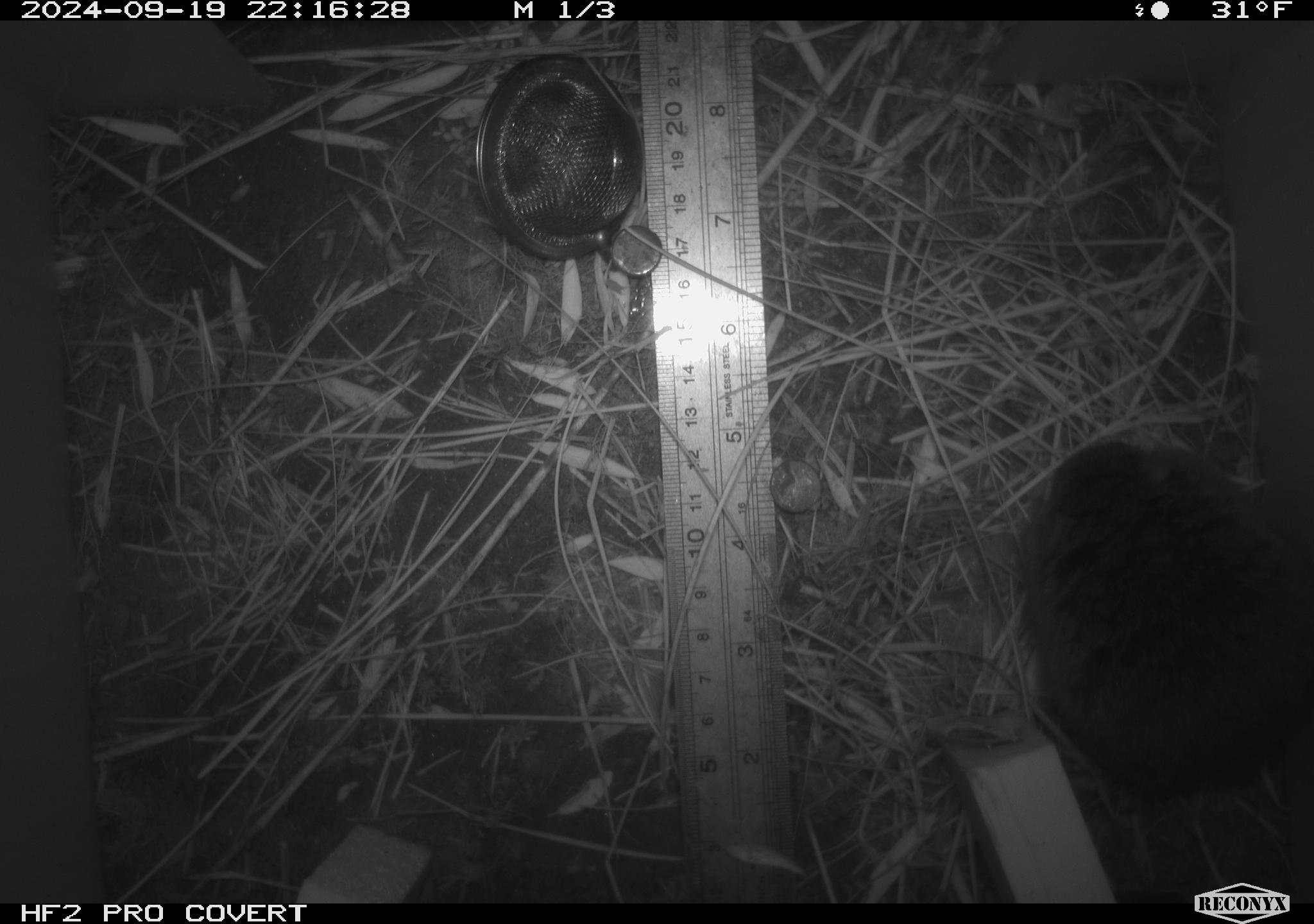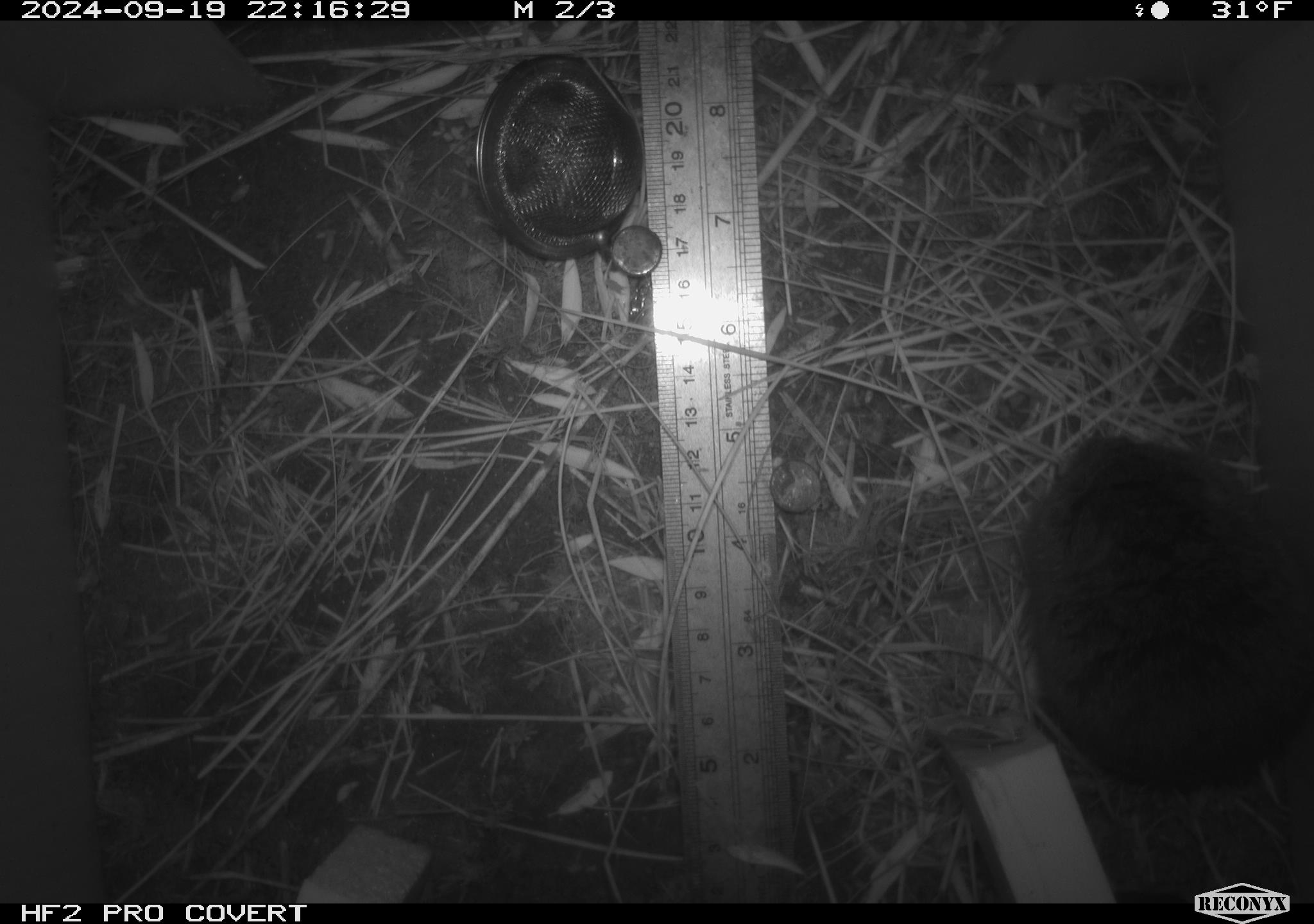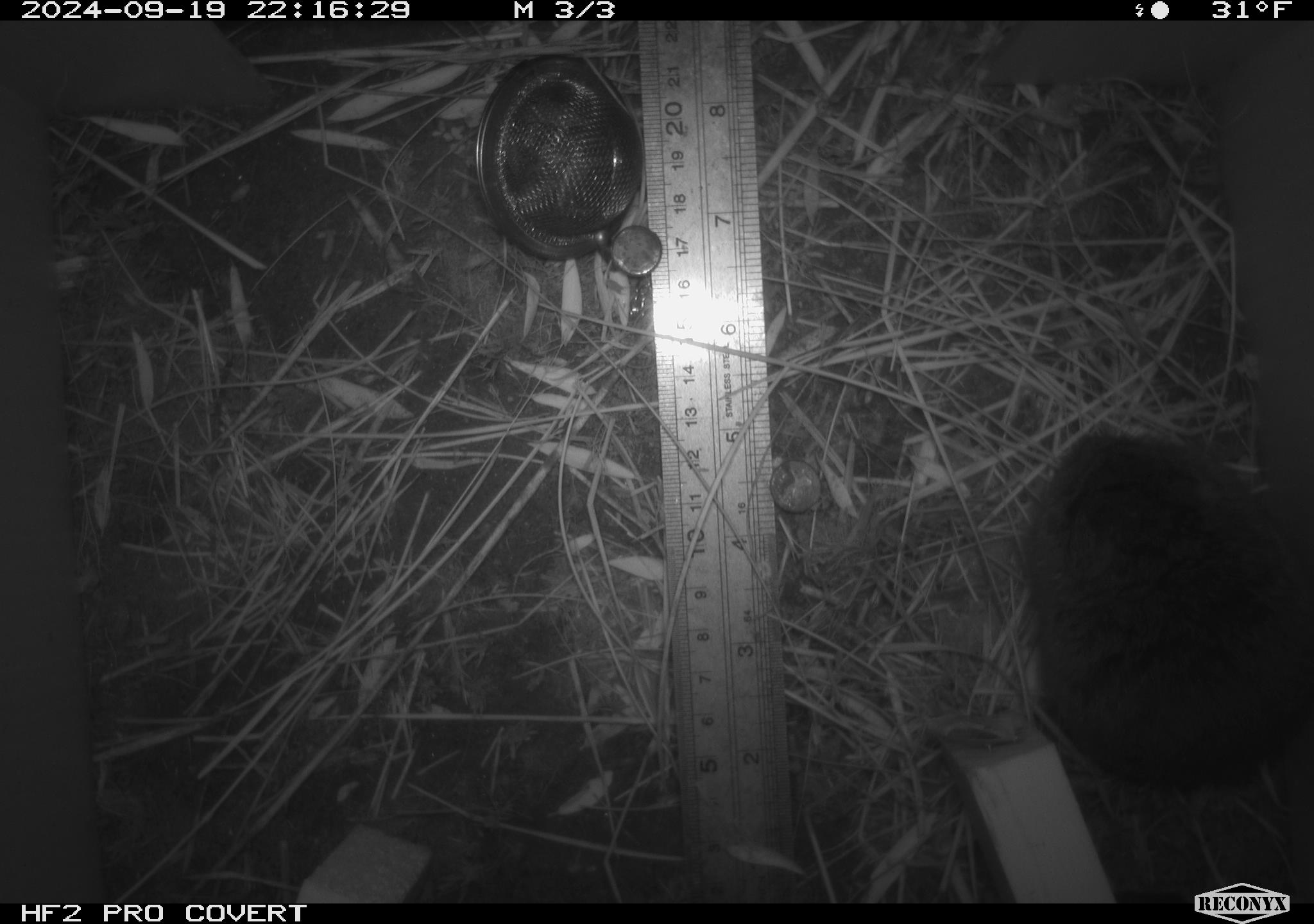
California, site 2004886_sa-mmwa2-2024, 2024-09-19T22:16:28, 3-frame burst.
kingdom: Animalia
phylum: Chordata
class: Mammalia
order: Rodentia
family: Cricetidae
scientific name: Arvicolinae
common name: voles, lemmings, and muskrats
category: arvicolinae subfamily